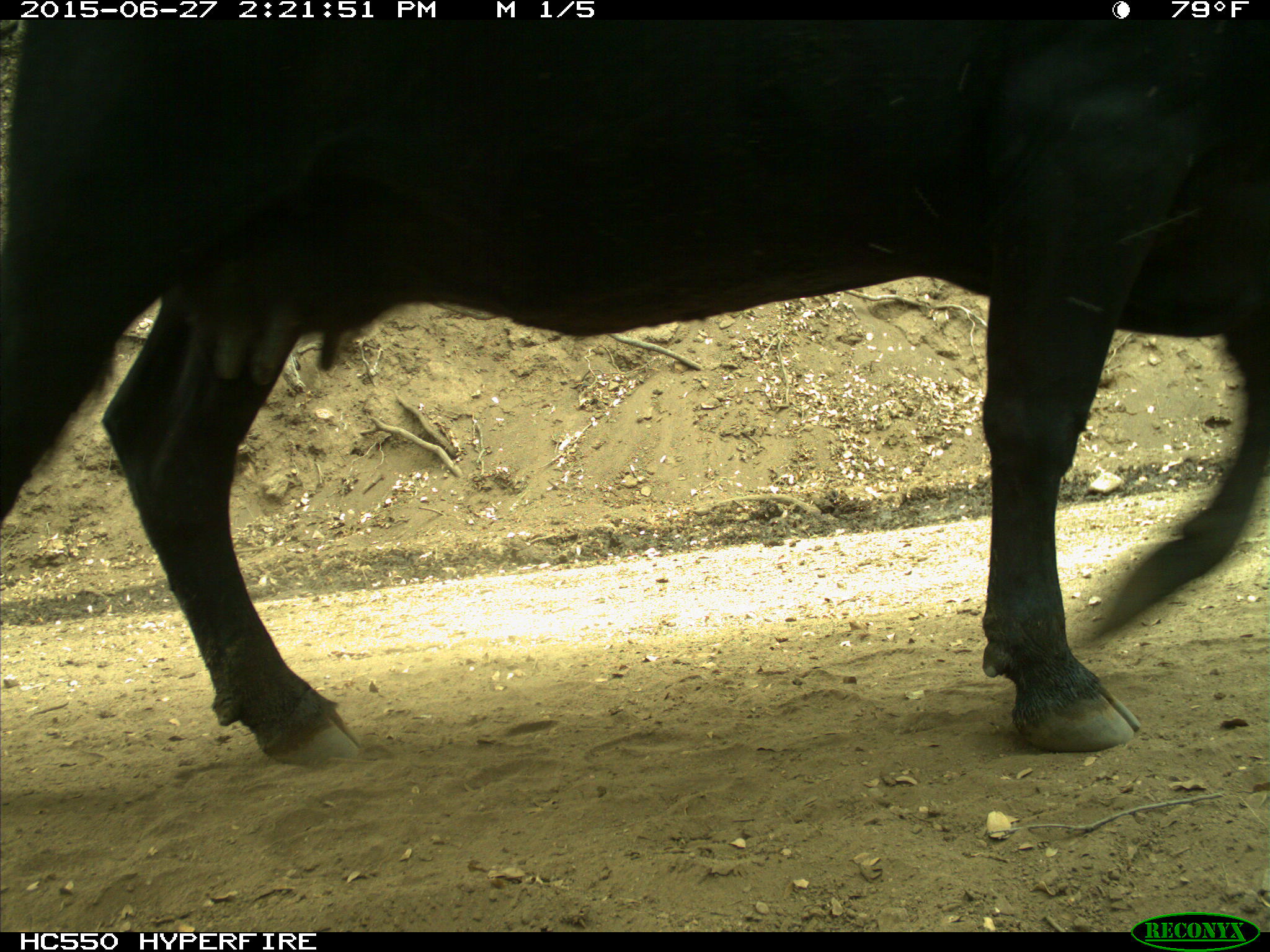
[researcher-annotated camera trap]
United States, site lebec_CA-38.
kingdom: Animalia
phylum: Chordata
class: Mammalia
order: Artiodactyla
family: Bovidae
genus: Bos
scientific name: Bos taurus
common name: domestic cow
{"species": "Bos taurus (domestic cow)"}